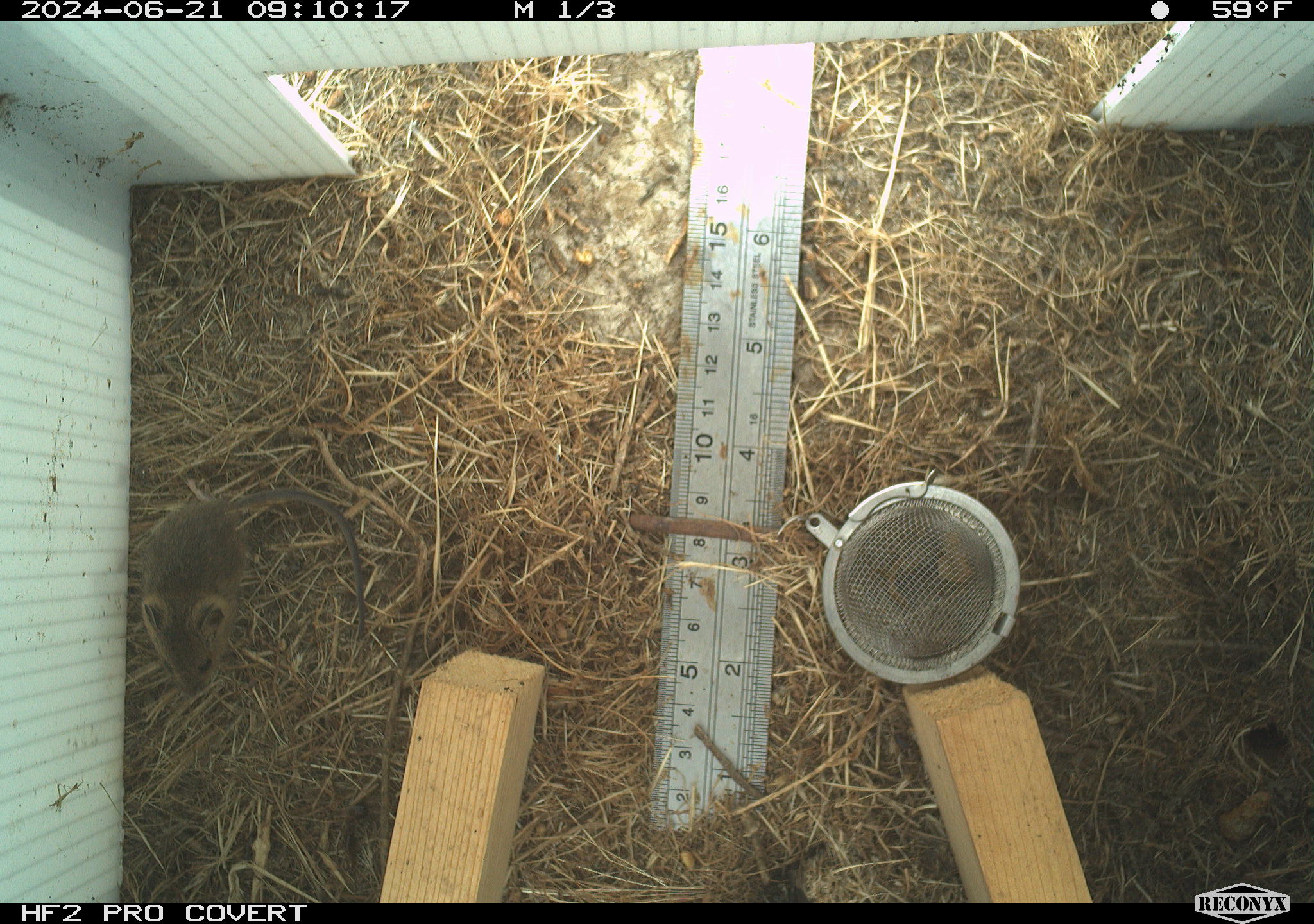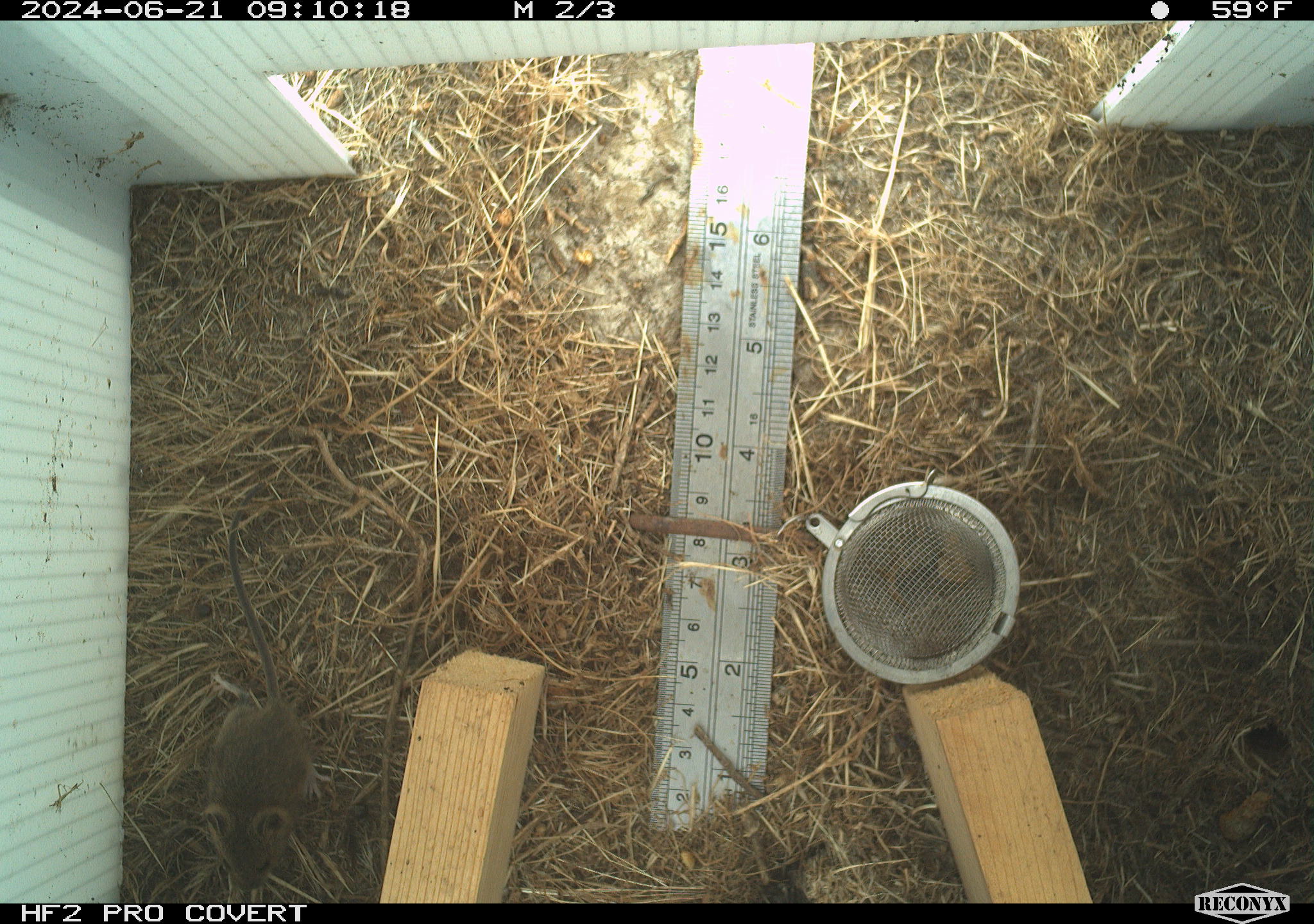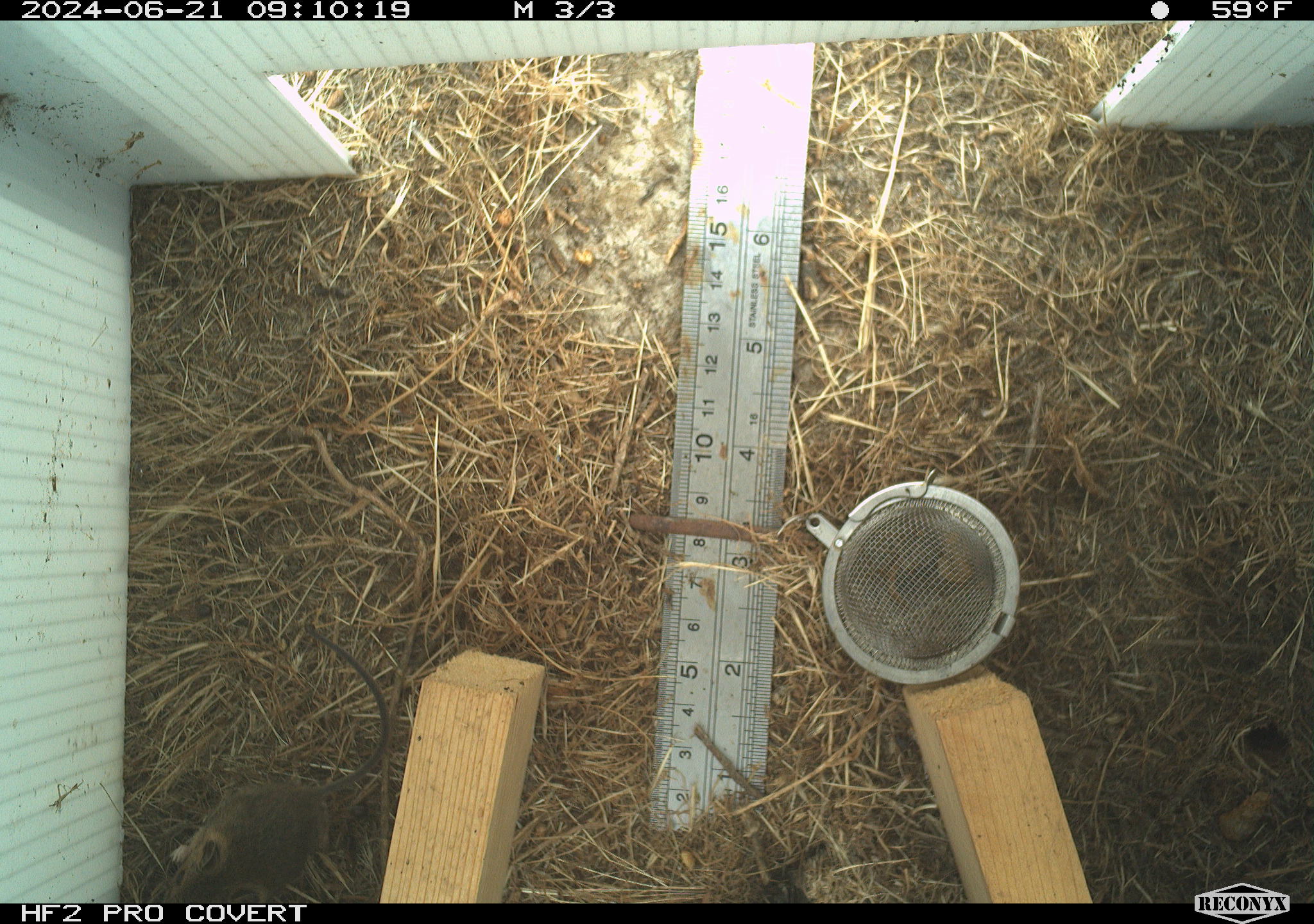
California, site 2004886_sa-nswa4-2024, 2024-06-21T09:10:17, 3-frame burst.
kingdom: Animalia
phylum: Chordata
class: Mammalia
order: Rodentia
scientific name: Rodentia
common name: rodent